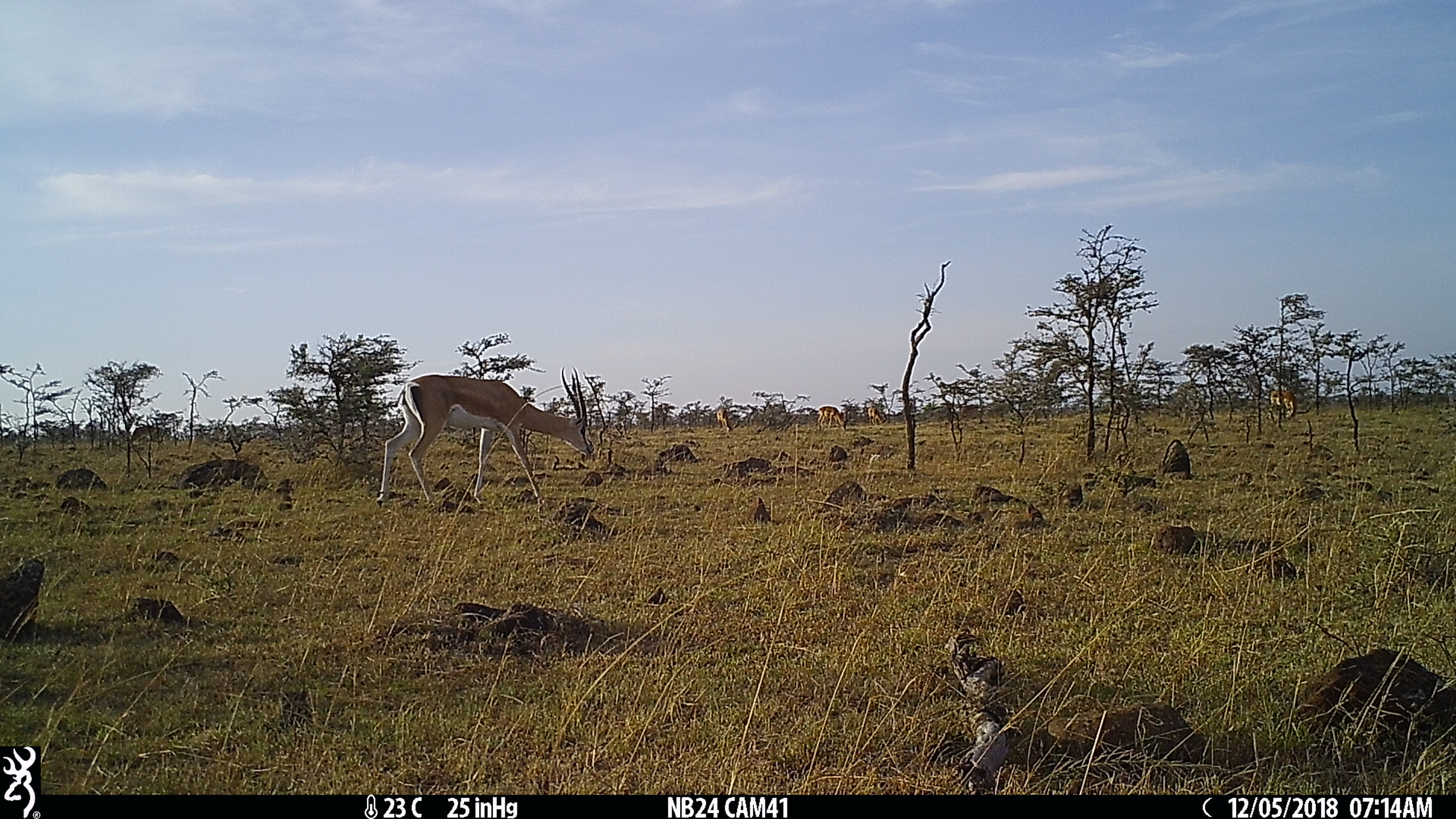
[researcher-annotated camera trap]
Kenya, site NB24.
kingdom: Animalia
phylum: Chordata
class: Mammalia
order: Artiodactyla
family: Bovidae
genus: Nanger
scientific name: Nanger granti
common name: grant's gazelle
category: gazelle grants